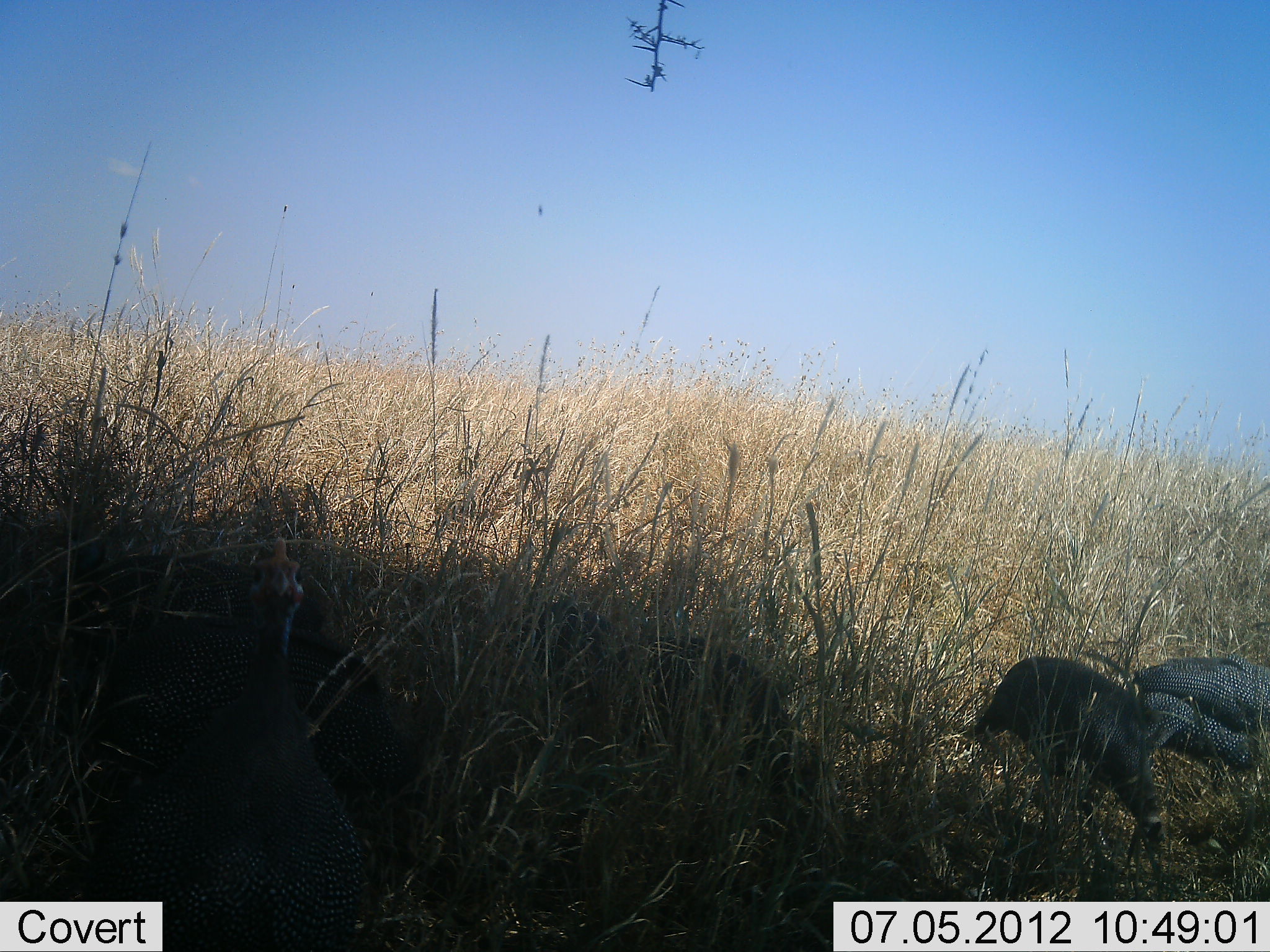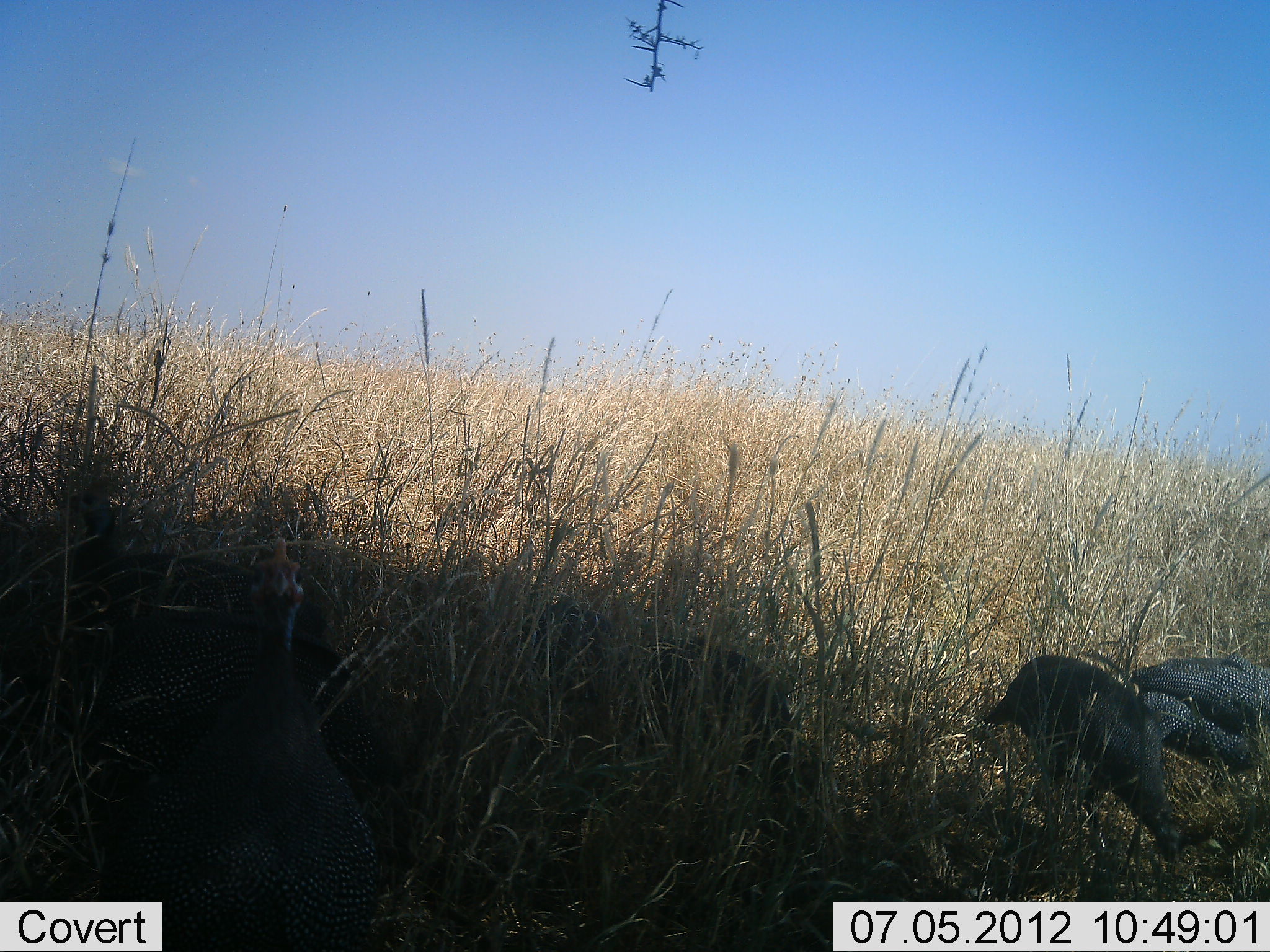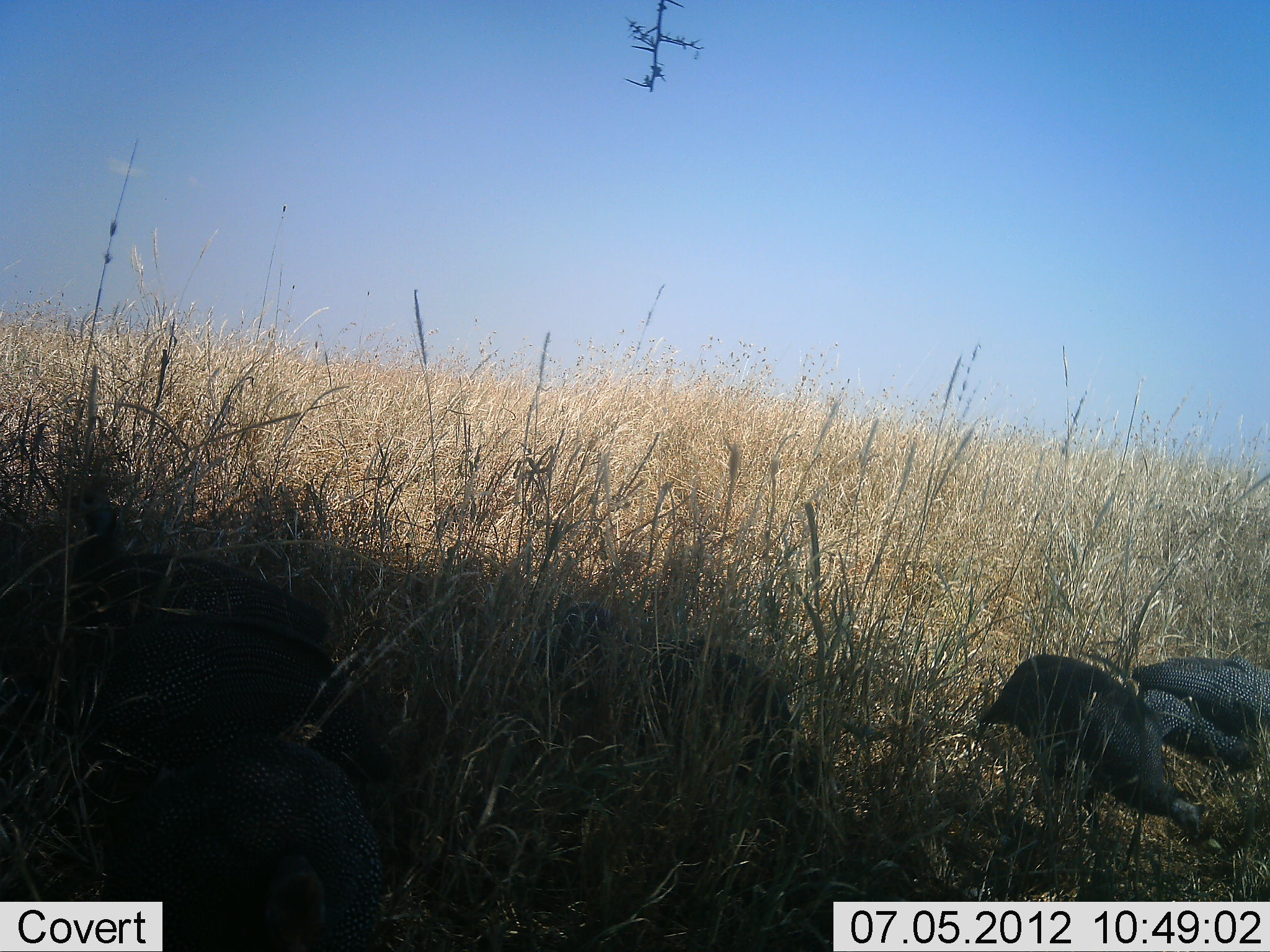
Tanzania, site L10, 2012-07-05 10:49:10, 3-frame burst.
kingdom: Animalia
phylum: Chordata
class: Aves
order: Galliformes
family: Numididae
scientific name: Numididae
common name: guinea fowl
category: guineafowl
Guineafowl (guinea fowl) (Numididae), count 5. Behavior (volunteer vote fractions): standing 60%, resting 10%, moving 20%, interacting 0%. Young present (vote fraction): 0%. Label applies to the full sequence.